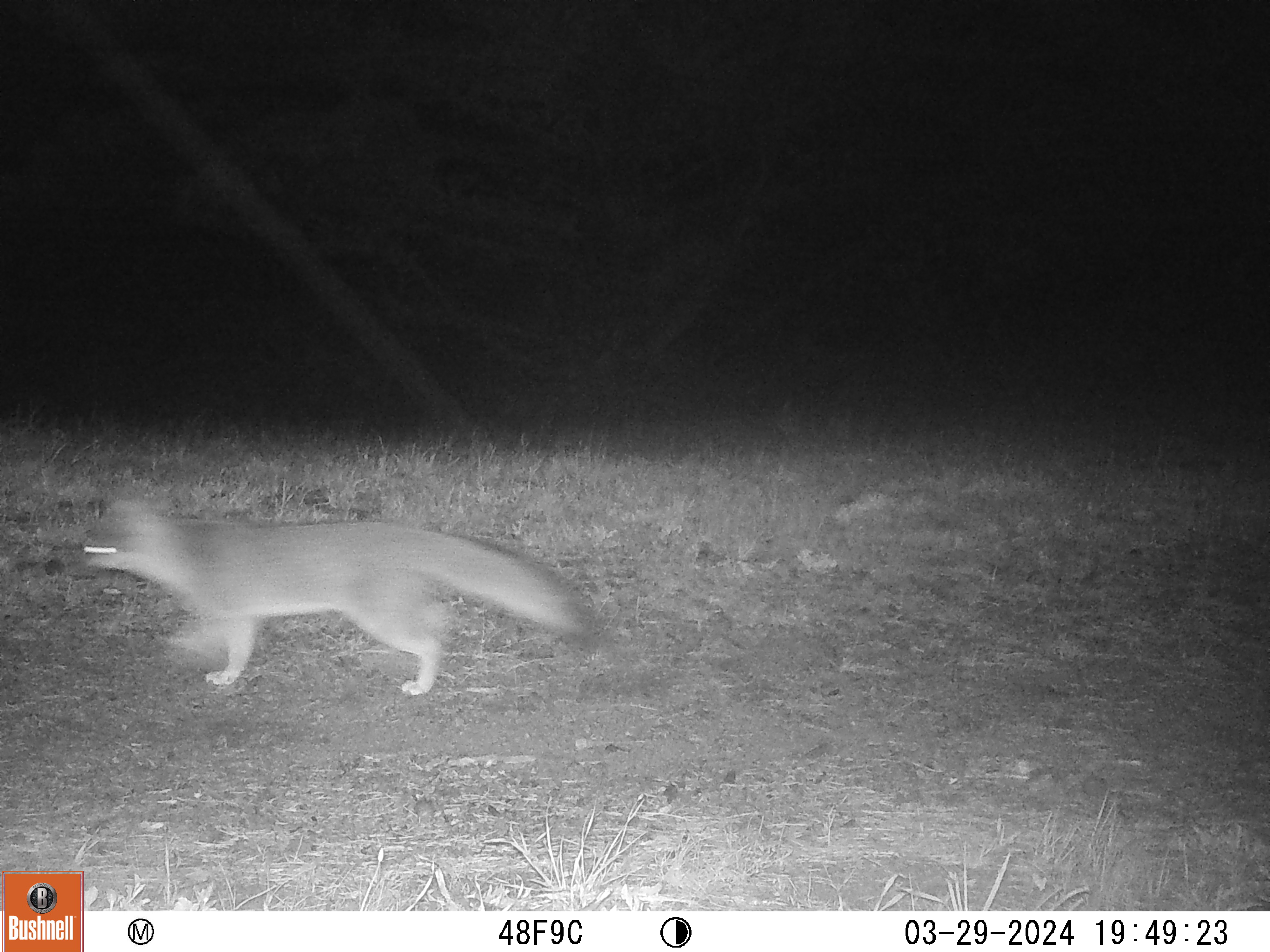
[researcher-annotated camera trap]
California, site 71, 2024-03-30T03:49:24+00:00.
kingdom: Animalia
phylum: Chordata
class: Mammalia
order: Carnivora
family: Canidae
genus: Urocyon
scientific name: Urocyon cinereoargenteus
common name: gray fox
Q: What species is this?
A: Gray fox (Urocyon cinereoargenteus).